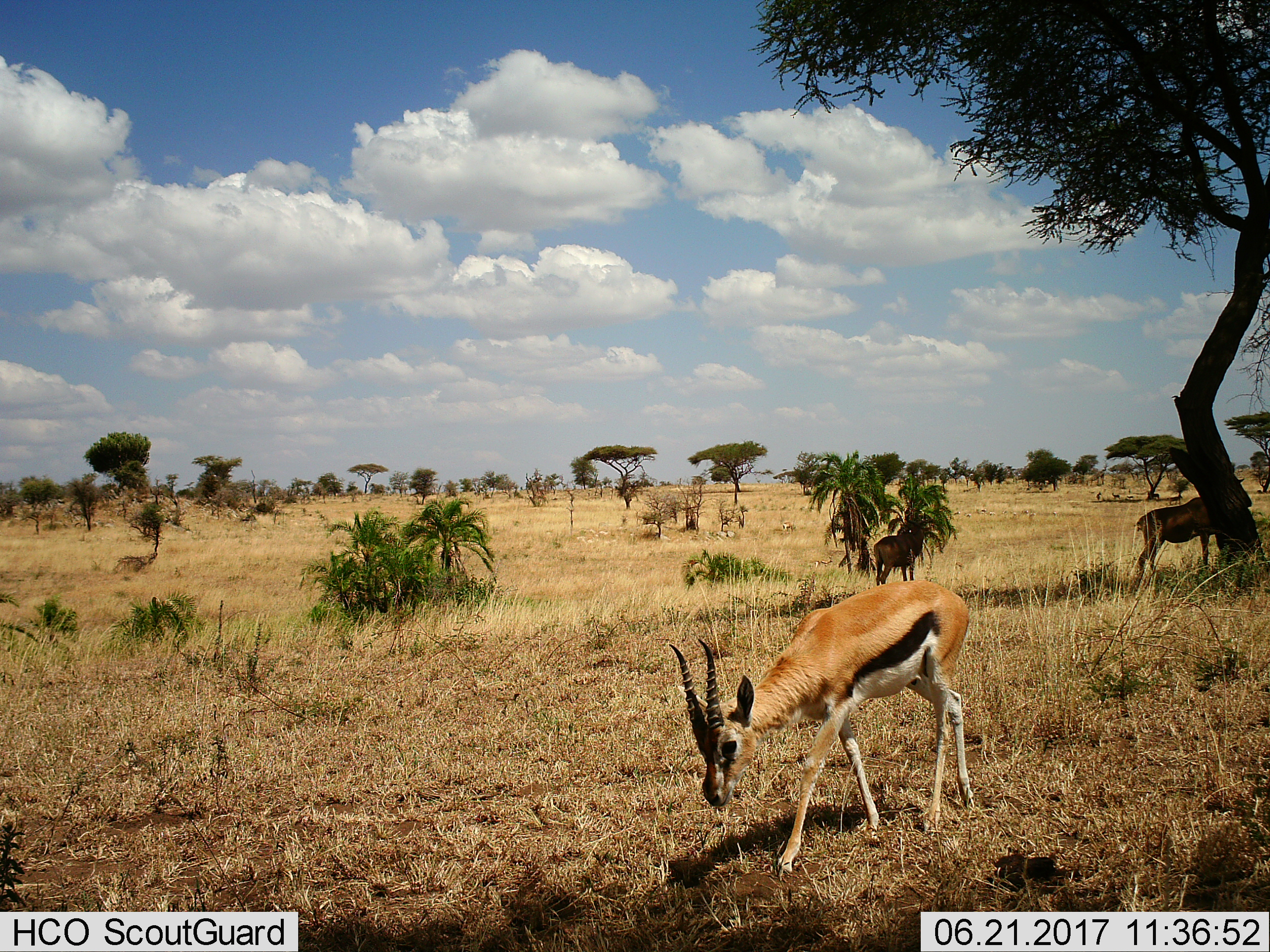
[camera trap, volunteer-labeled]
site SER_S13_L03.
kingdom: Animalia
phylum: Chordata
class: Mammalia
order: Artiodactyla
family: Bovidae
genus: Eudorcas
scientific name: Eudorcas thomsonii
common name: thomson's gazelle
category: gazellethomsons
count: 1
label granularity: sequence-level